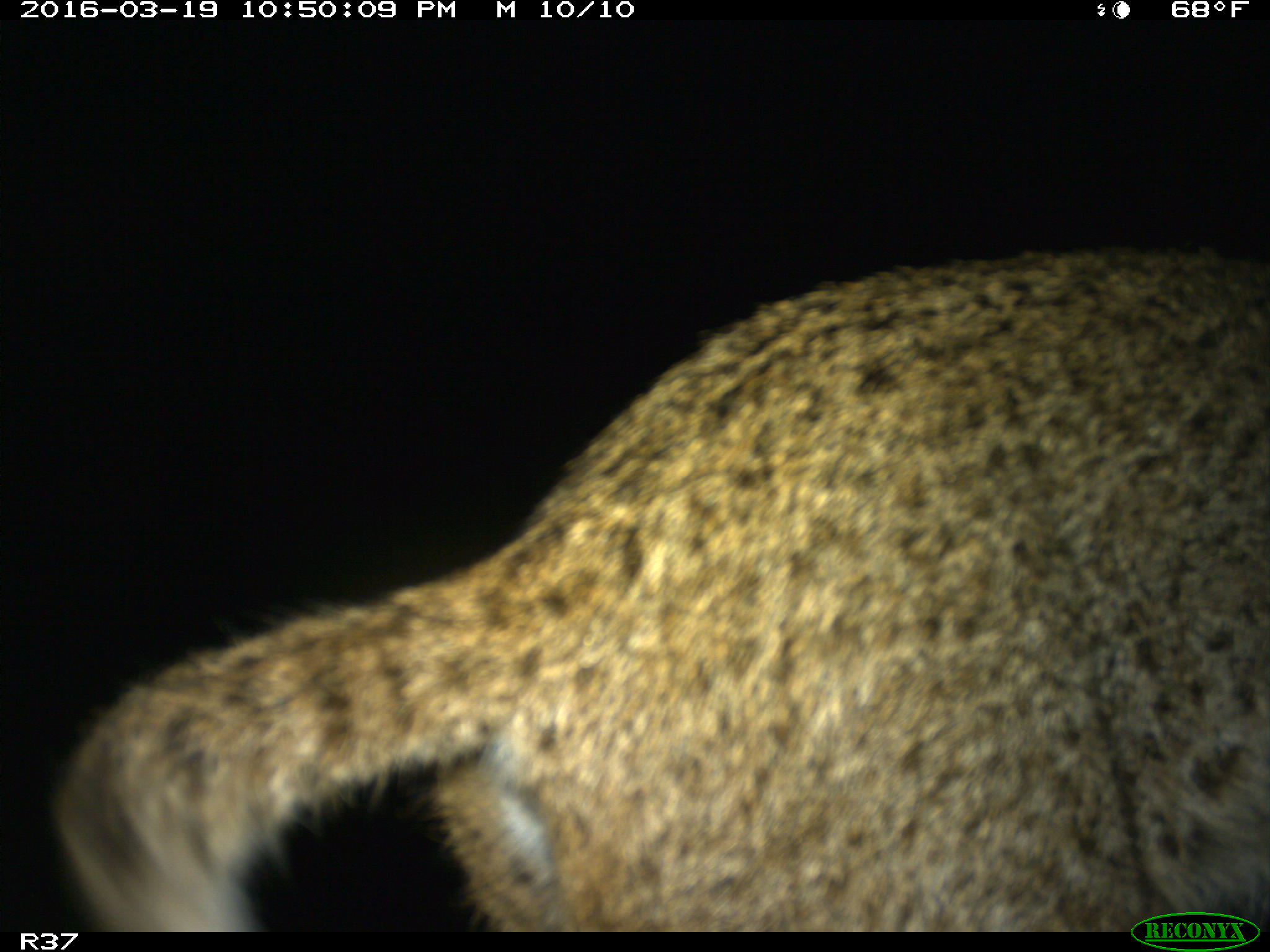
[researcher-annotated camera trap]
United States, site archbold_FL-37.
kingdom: Animalia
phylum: Chordata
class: Mammalia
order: Carnivora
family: Felidae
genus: Lynx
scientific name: Lynx rufus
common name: bobcat